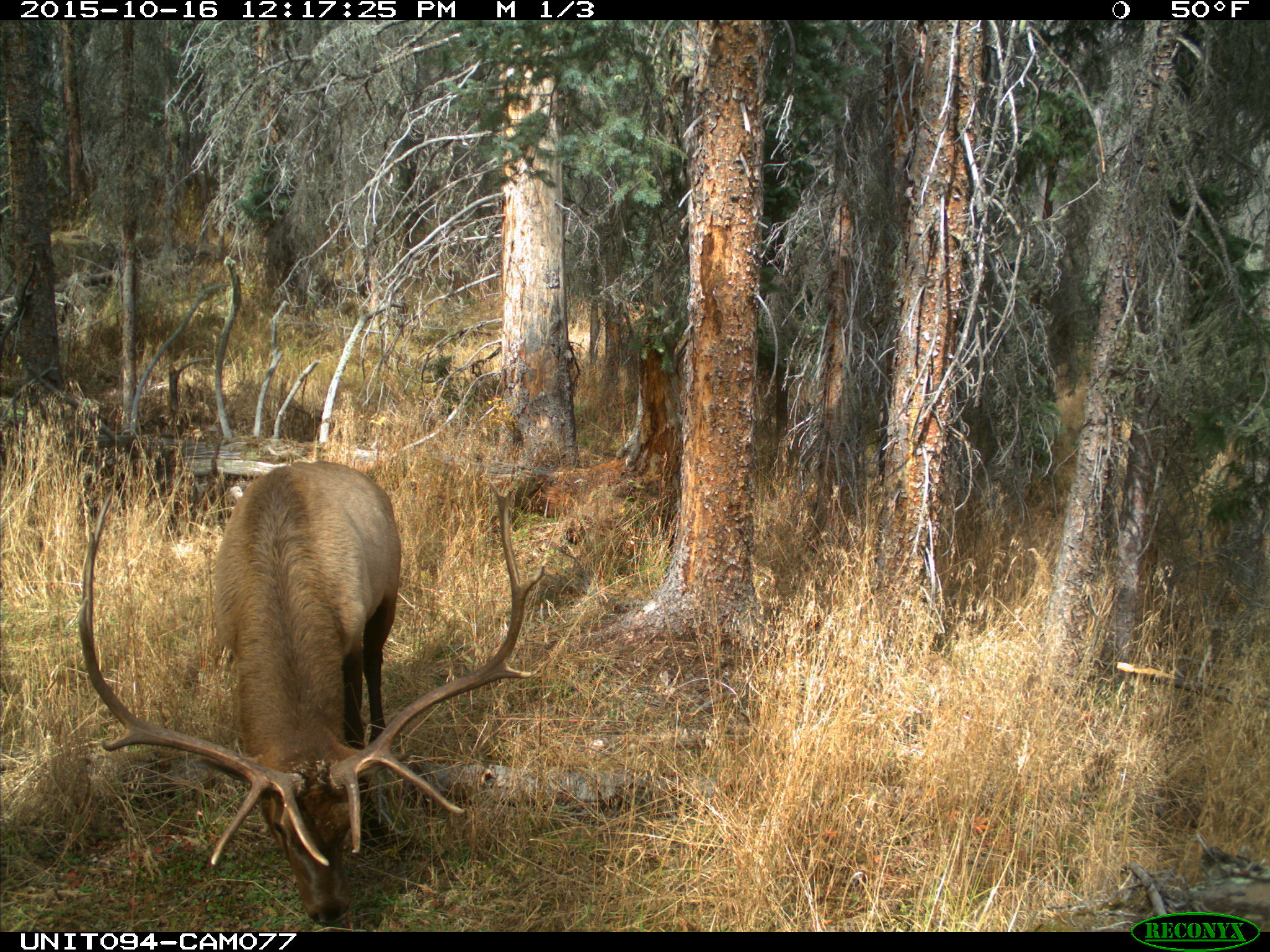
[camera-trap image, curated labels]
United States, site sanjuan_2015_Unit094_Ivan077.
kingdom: Animalia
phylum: Chordata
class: Mammalia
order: Artiodactyla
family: Cervidae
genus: Cervus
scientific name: Cervus elaphus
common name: red deer